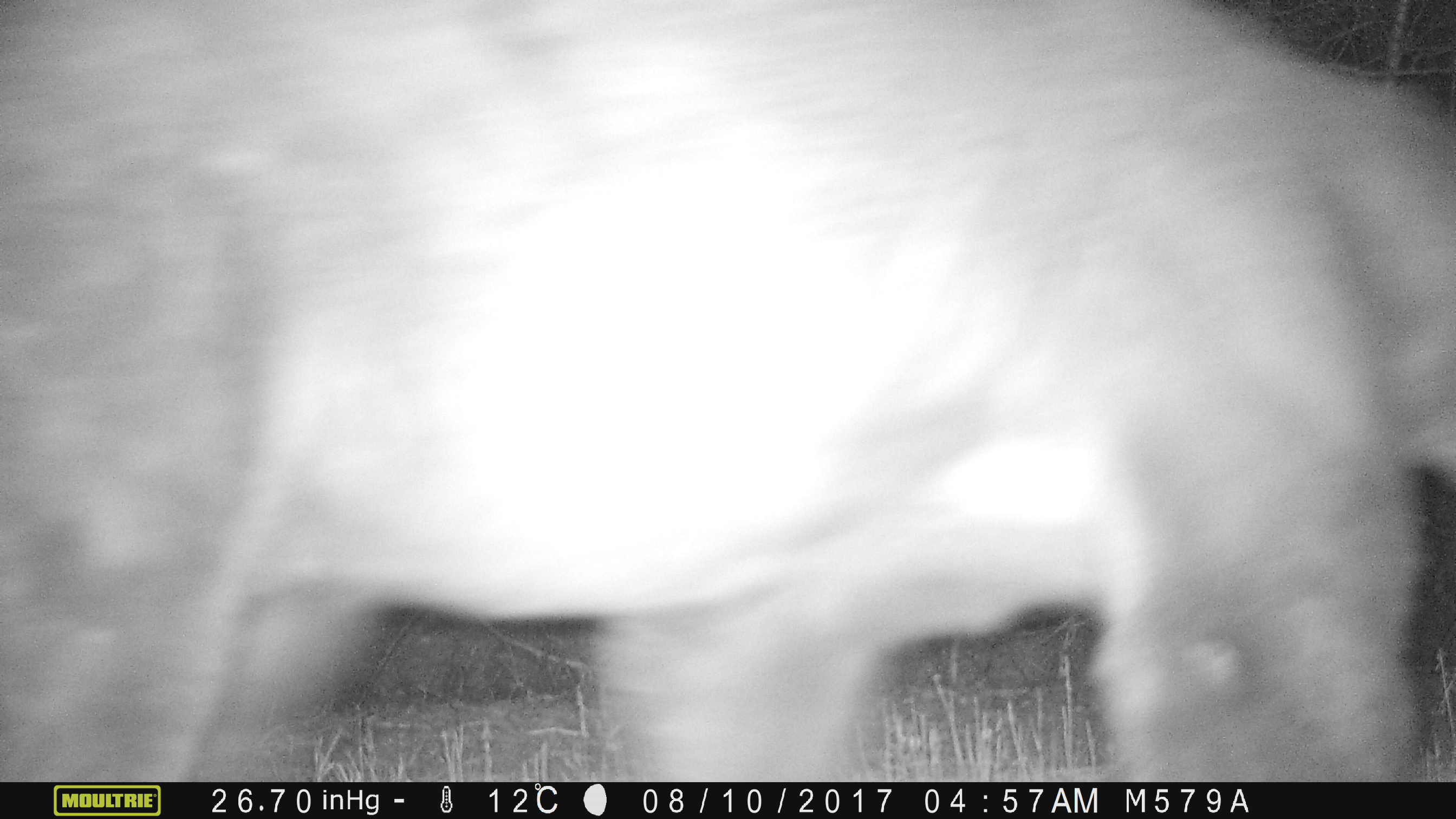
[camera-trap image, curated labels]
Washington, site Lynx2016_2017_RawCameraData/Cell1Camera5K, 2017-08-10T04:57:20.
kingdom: Animalia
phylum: Chordata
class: Mammalia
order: Carnivora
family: Ursidae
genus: Ursus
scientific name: Ursus americanus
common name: american black bear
Ursus americanus (american black bear). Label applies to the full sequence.